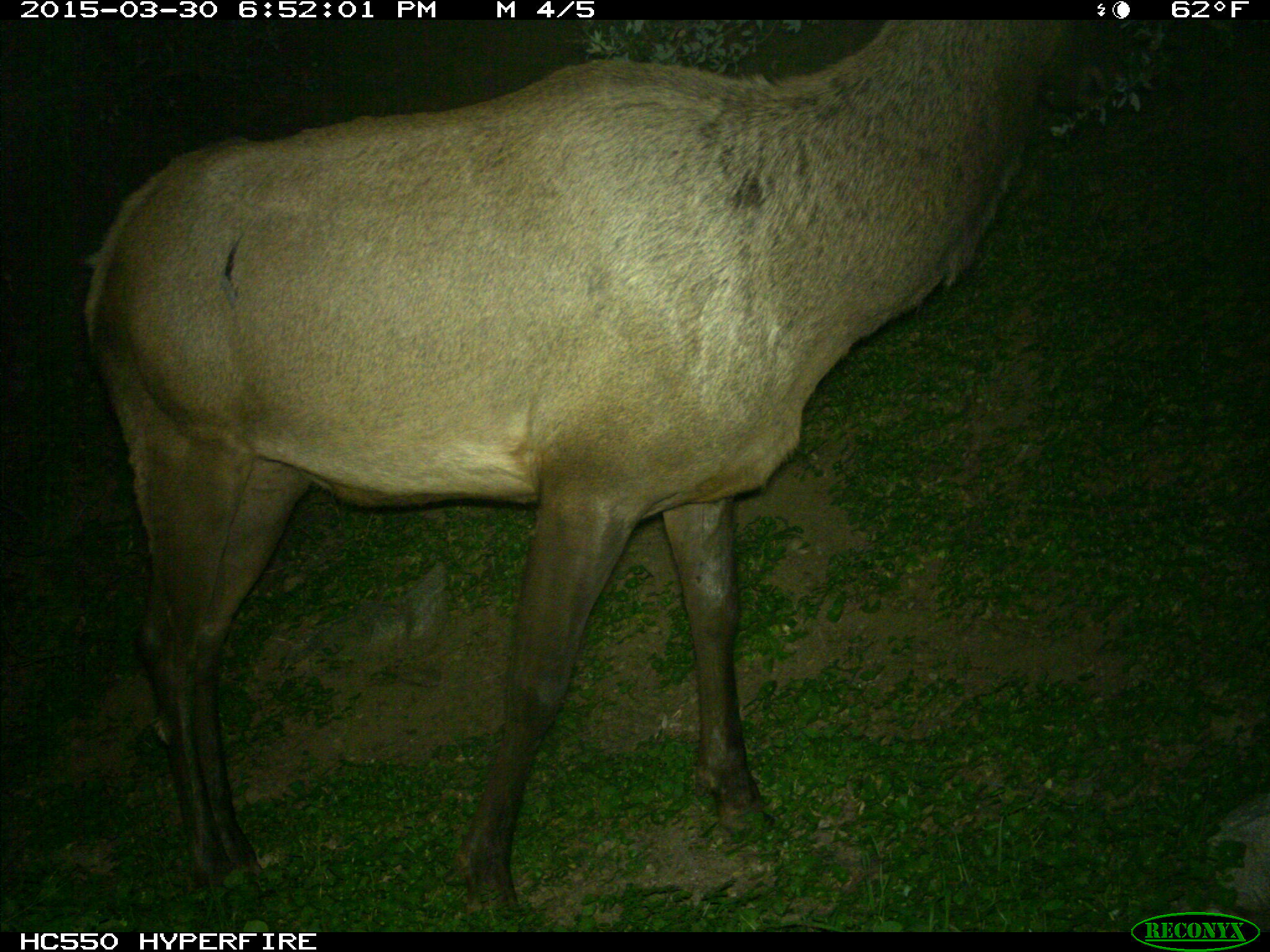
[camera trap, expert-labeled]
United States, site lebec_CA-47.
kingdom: Animalia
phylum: Chordata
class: Mammalia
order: Artiodactyla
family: Cervidae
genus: Cervus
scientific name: Cervus canadensis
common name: elk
Cervus canadensis (elk).